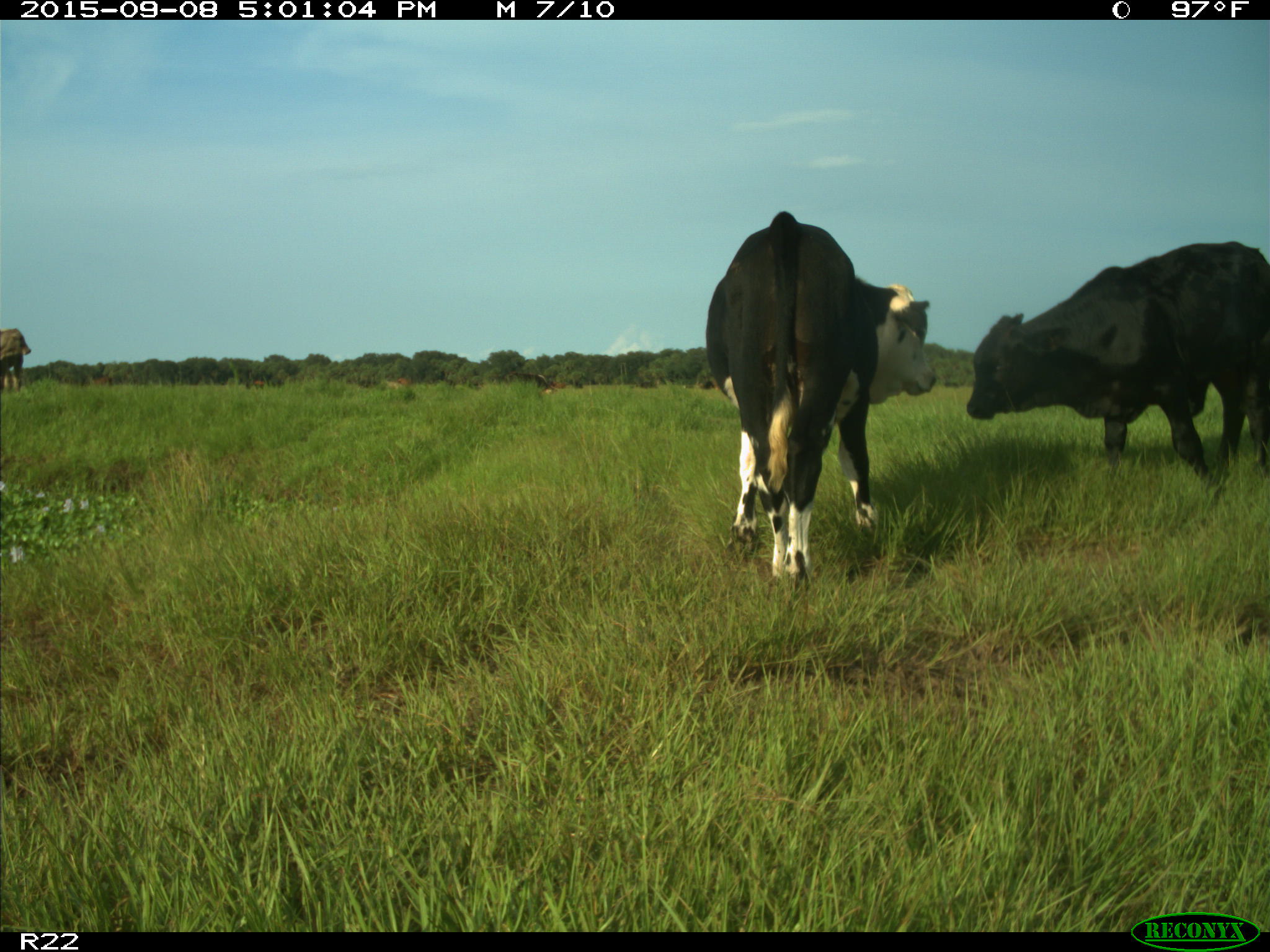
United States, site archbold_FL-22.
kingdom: Animalia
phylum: Chordata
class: Mammalia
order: Artiodactyla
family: Bovidae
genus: Bos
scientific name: Bos taurus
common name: domestic cow